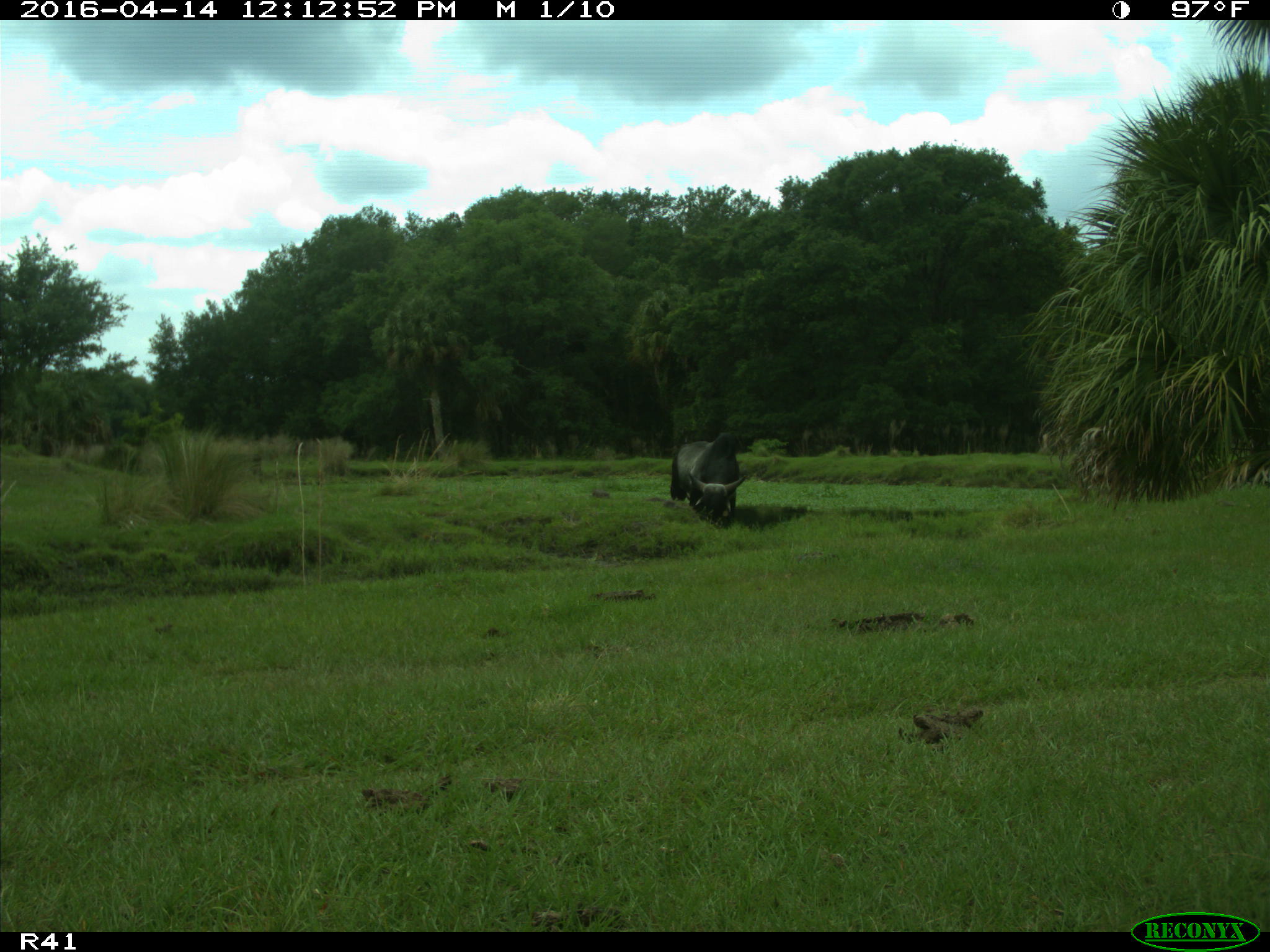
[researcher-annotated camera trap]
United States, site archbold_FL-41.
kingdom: Animalia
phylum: Chordata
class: Mammalia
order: Artiodactyla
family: Bovidae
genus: Bos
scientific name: Bos taurus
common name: domestic cow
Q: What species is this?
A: Bos taurus (domestic cow).